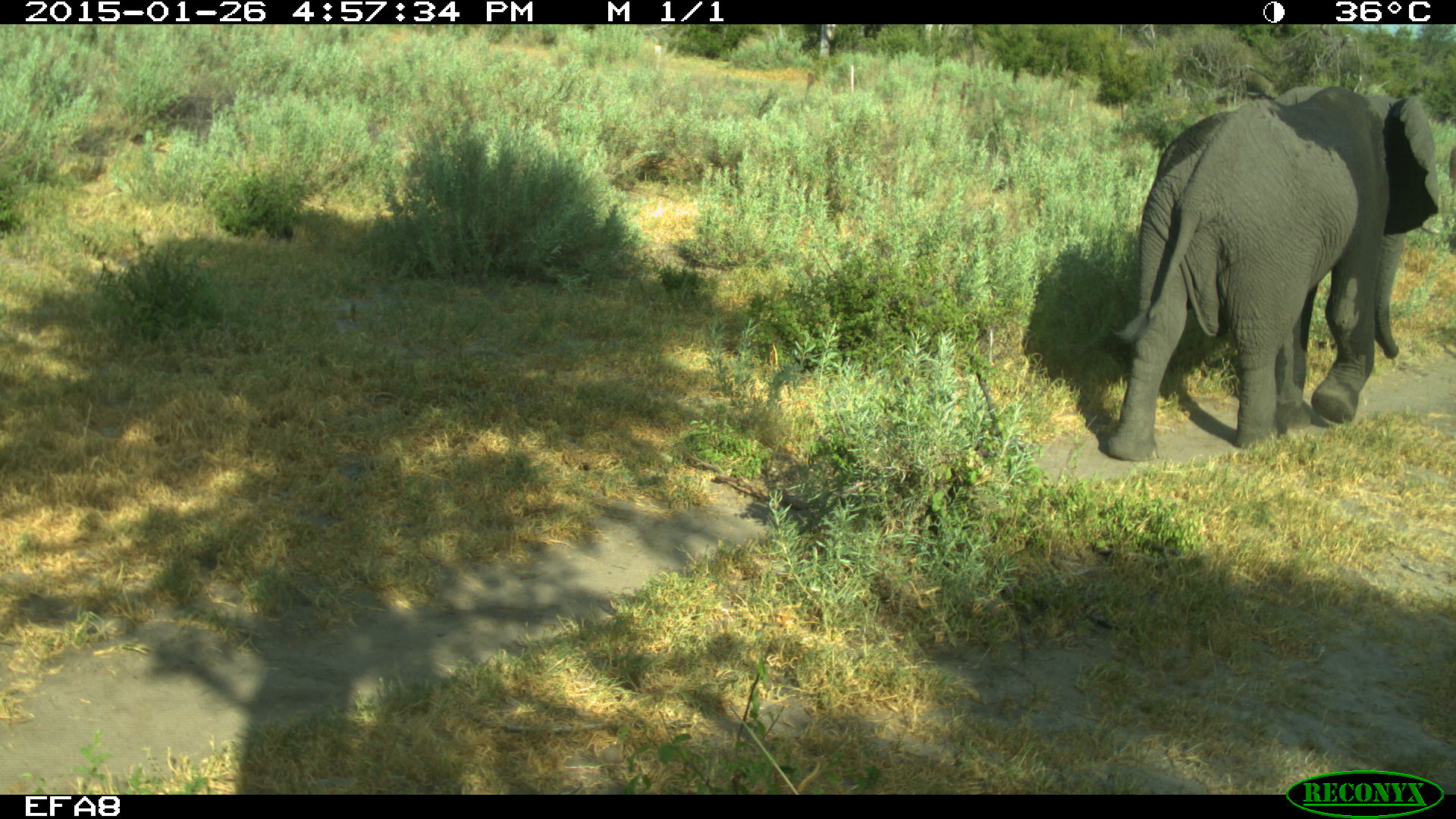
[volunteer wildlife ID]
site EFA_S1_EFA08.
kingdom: Animalia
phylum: Chordata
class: Mammalia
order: Proboscidea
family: Elephantidae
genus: Loxodonta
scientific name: Loxodonta africana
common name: african bush elephant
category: elephant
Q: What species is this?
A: Elephant (african bush elephant) (Loxodonta africana).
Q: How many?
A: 1.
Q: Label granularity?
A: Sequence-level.